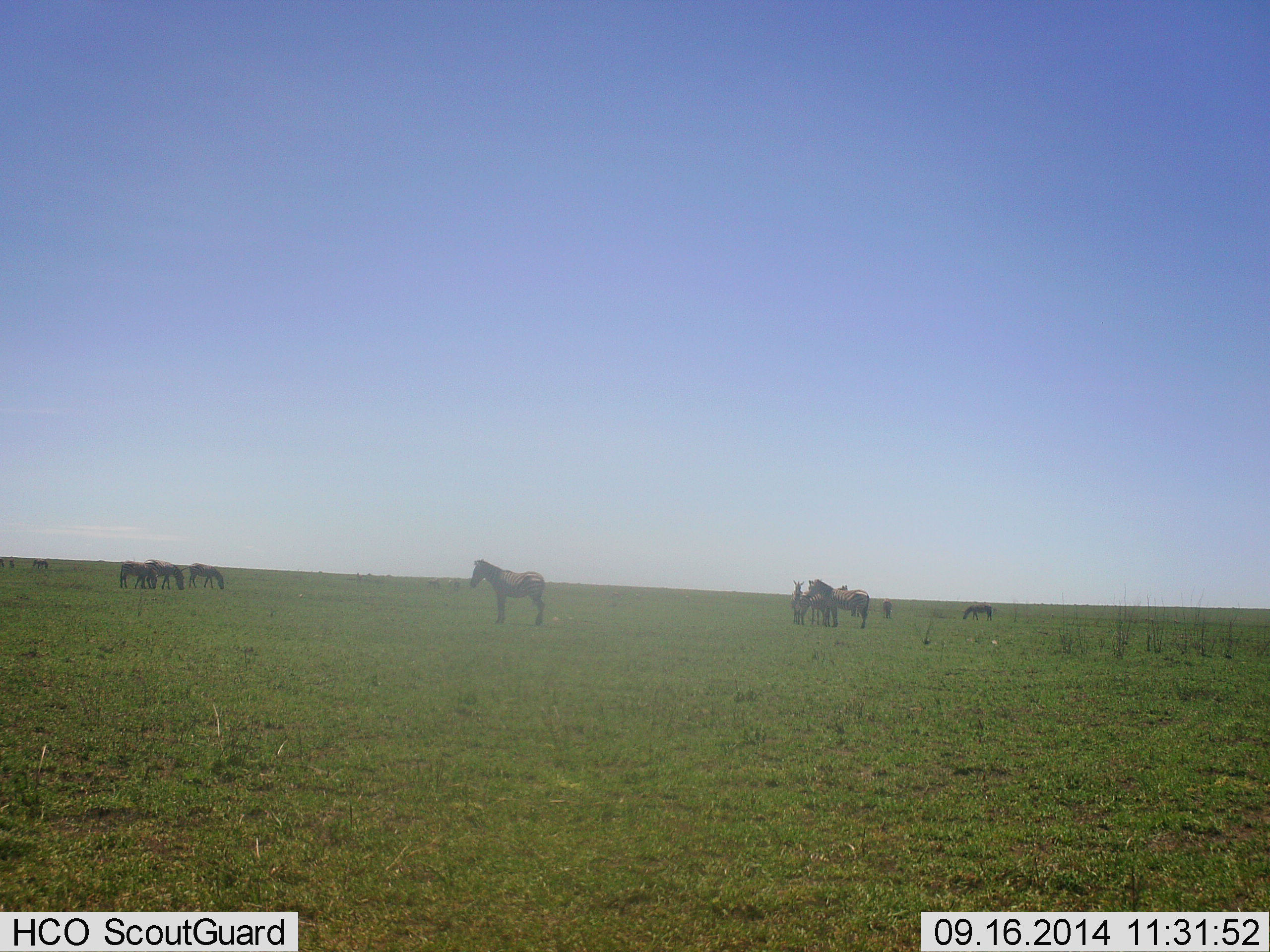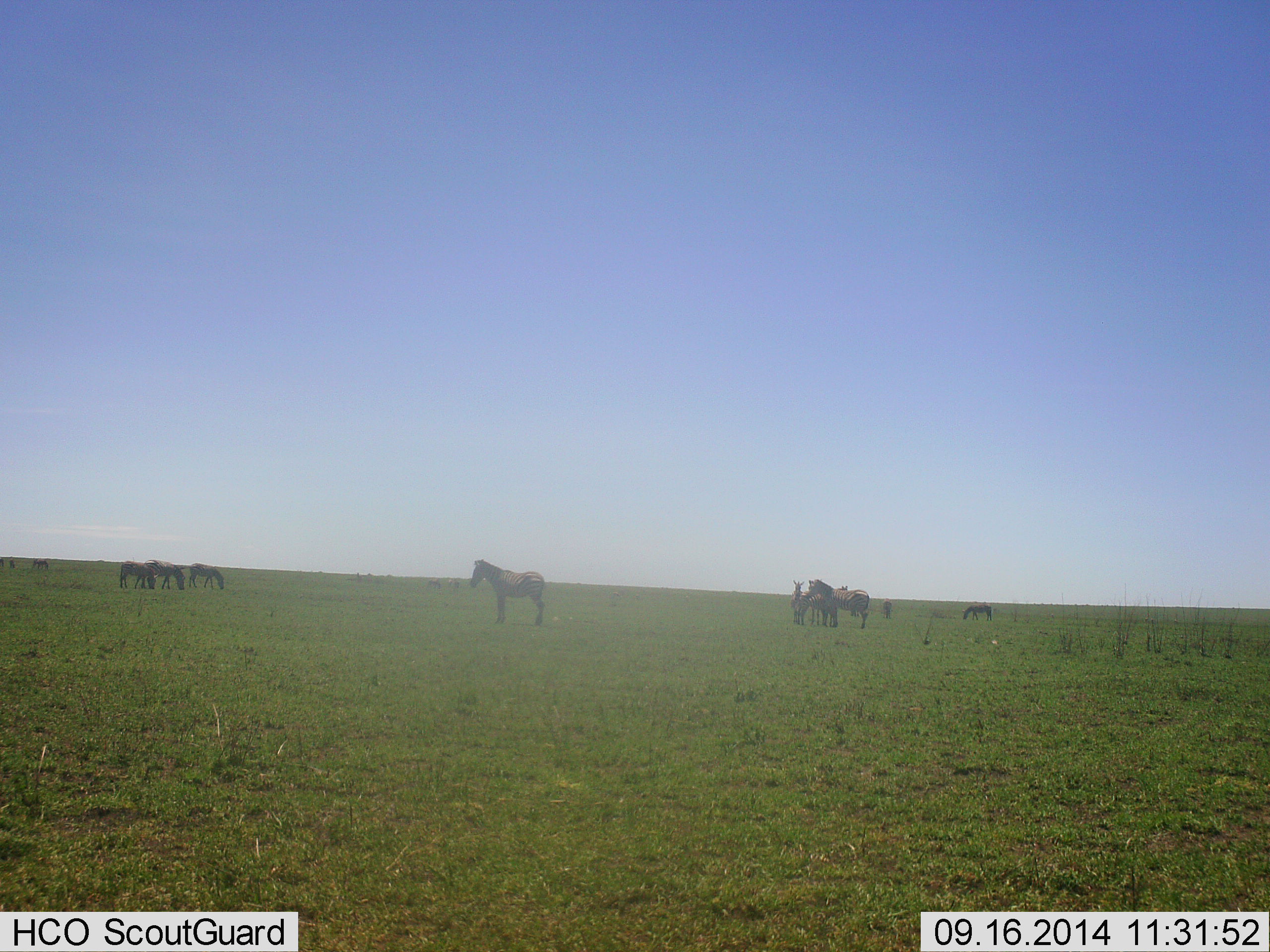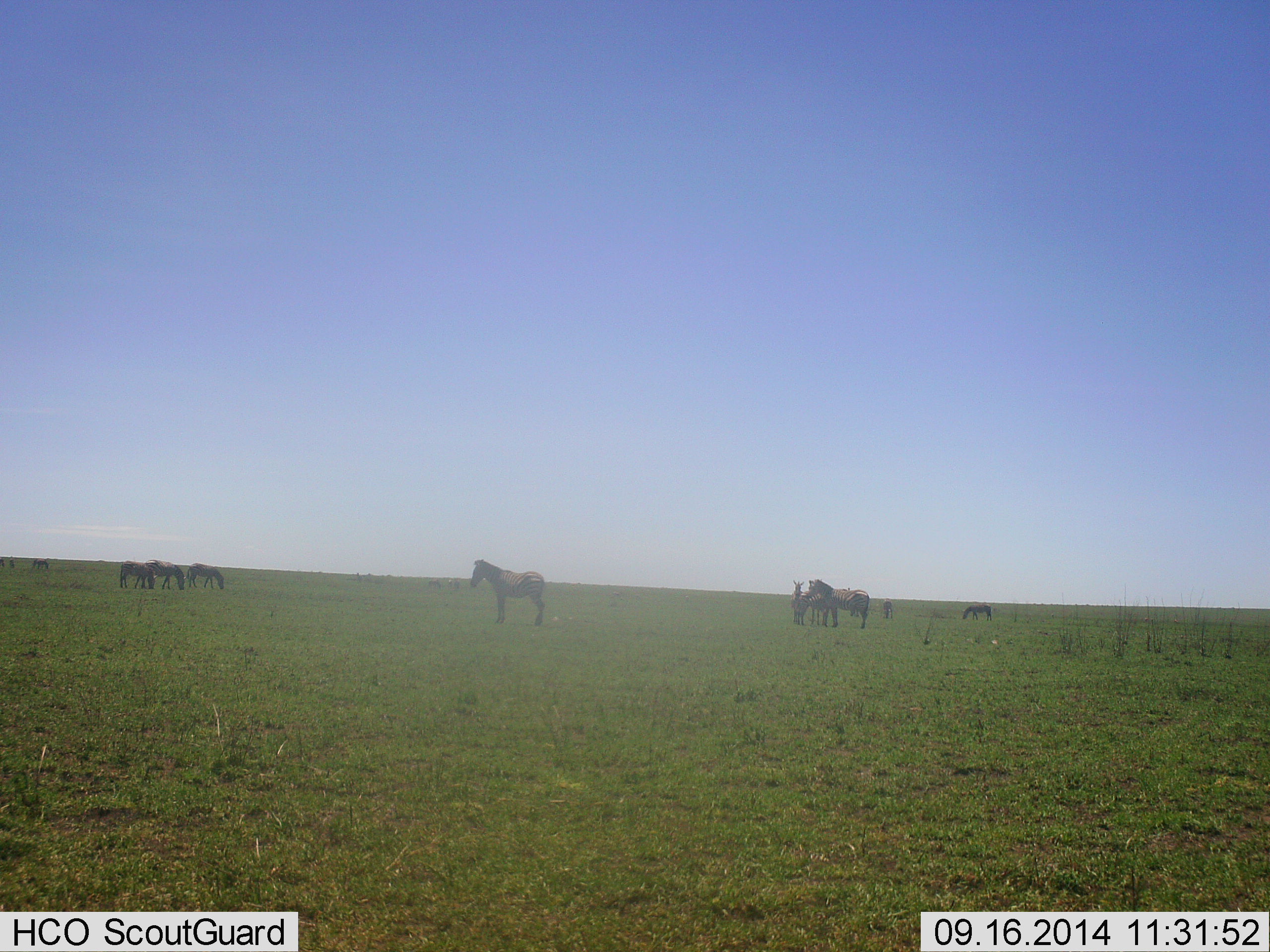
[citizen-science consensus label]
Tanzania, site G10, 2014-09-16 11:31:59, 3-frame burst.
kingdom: Animalia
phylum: Chordata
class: Mammalia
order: Perissodactyla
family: Equidae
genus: Equus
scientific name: Equus quagga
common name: plains zebra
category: zebra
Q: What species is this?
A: Zebra (plains zebra) (Equus quagga).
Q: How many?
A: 10.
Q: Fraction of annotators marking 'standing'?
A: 100%.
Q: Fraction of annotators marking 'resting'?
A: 0%.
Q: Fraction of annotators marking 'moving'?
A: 0%.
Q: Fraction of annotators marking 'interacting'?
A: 10%.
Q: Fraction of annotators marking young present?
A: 0%.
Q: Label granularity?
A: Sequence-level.